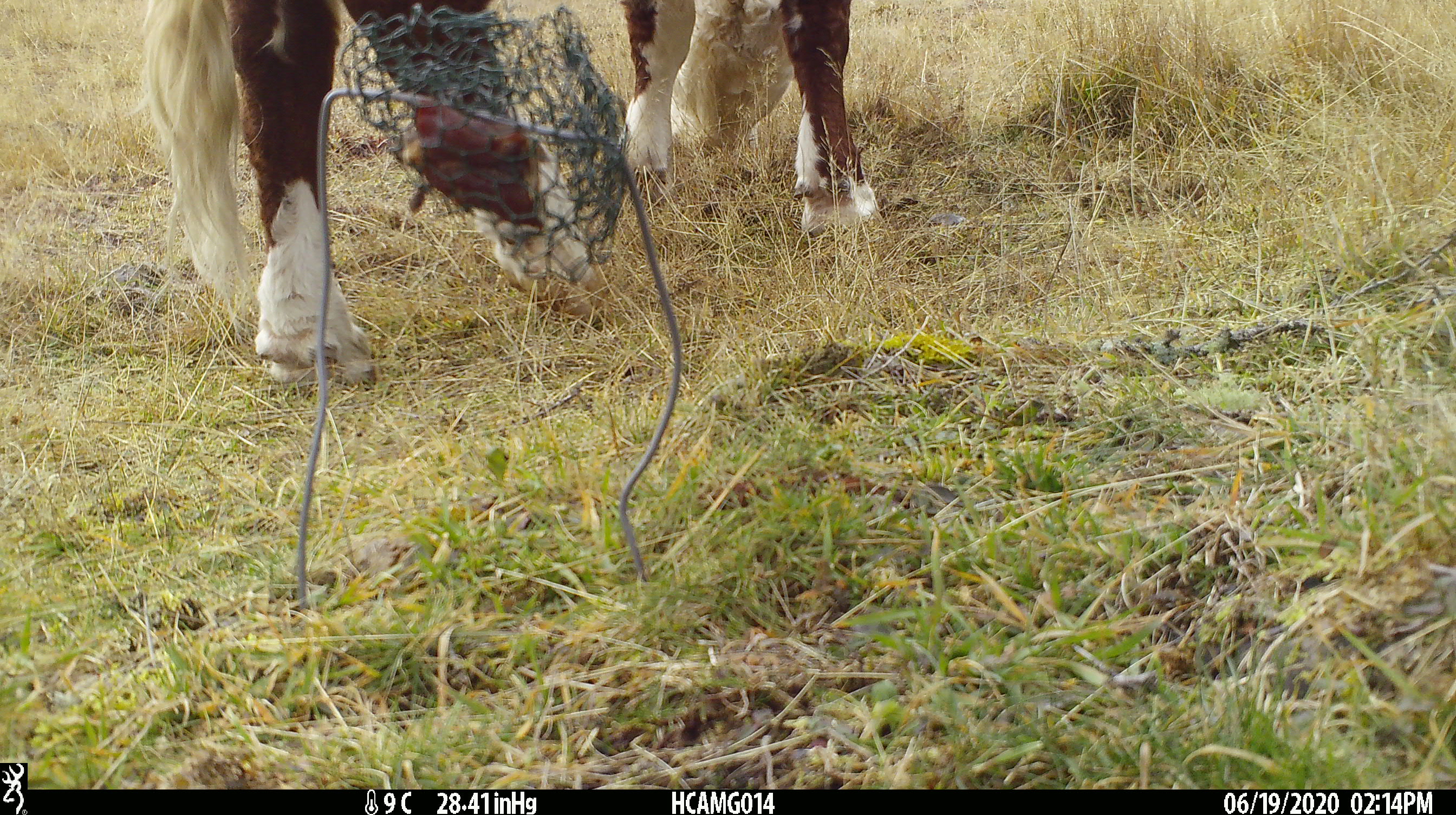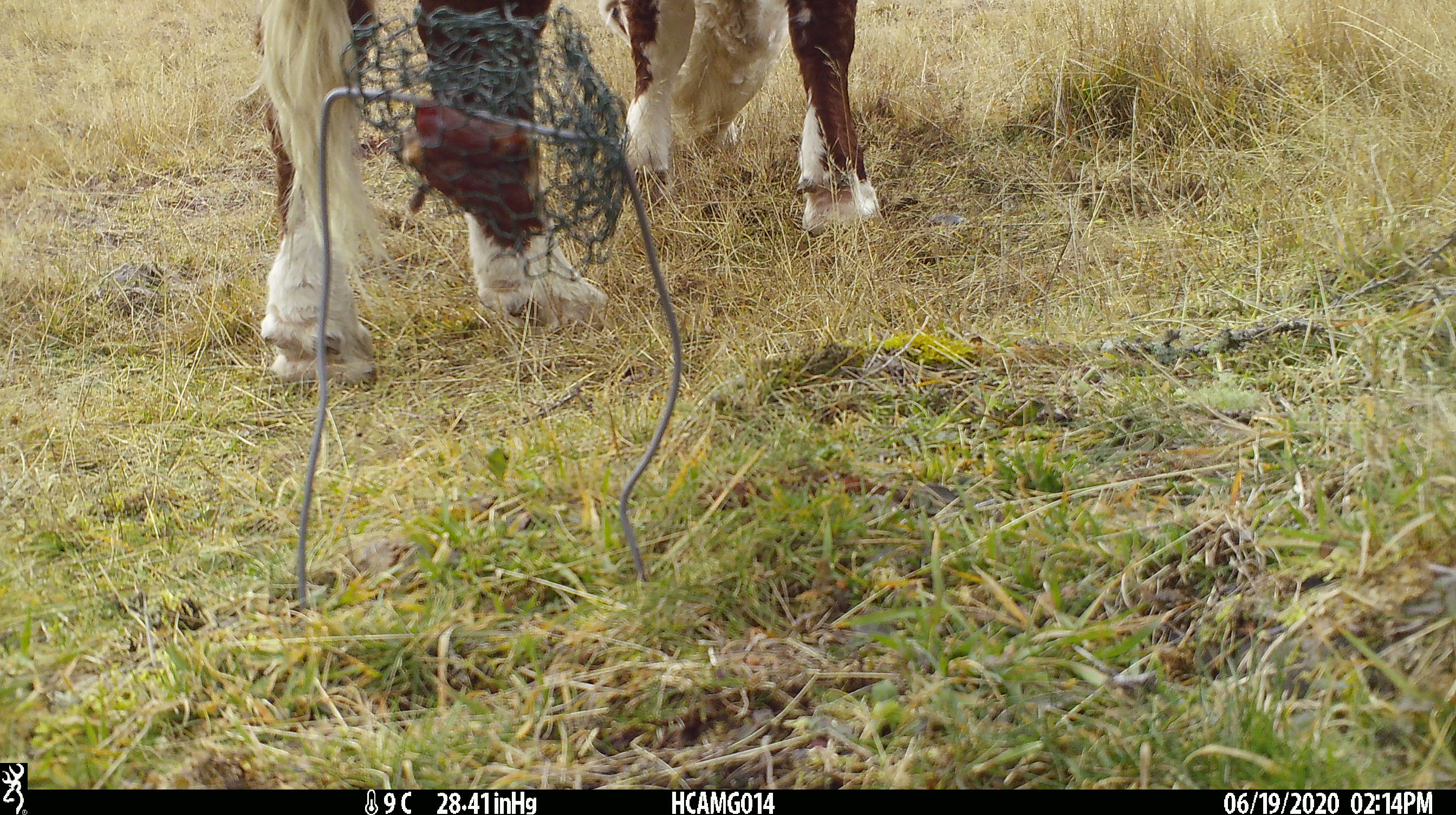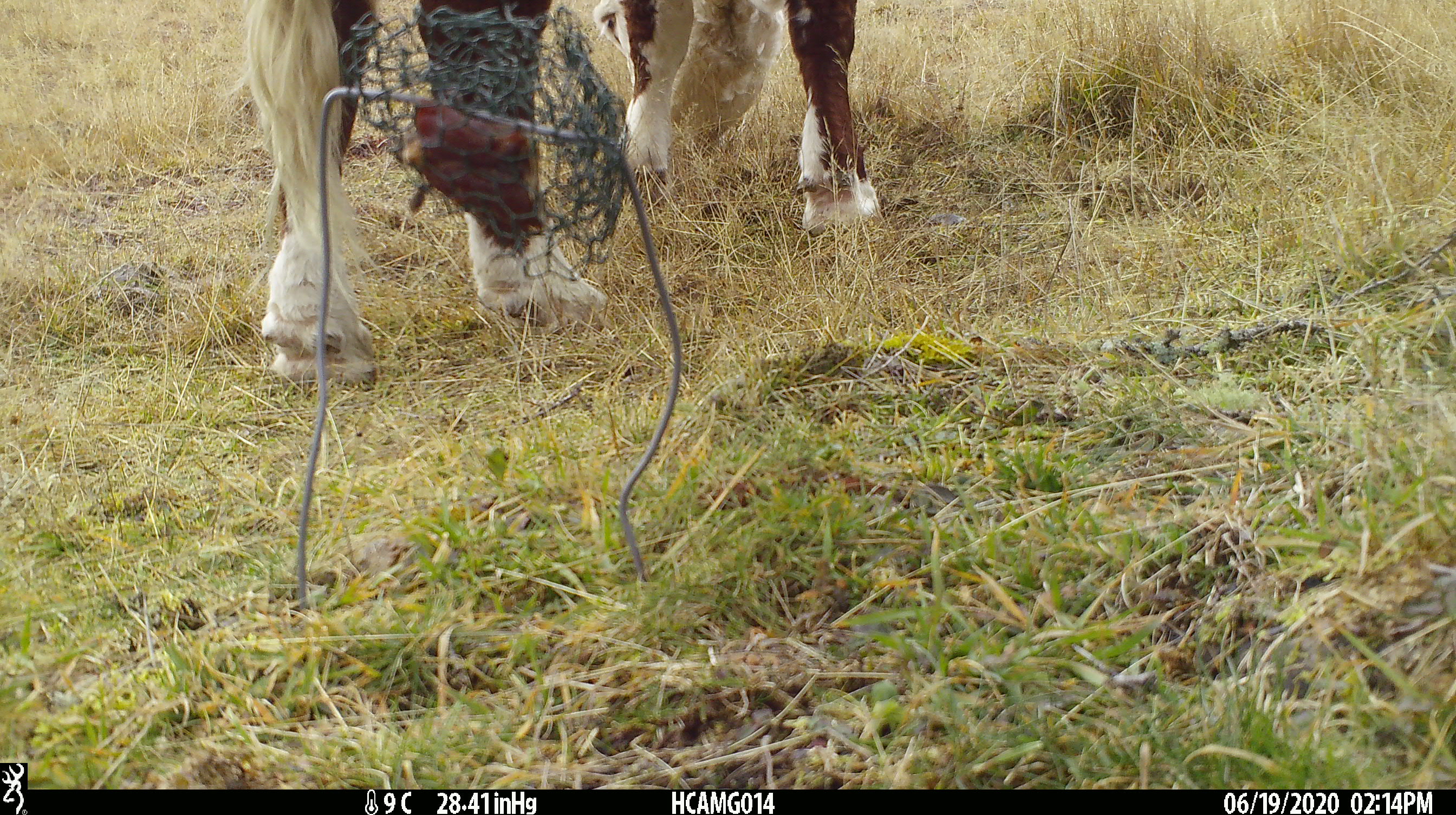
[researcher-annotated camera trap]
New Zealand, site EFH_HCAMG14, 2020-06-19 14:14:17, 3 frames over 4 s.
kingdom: Animalia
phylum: Chordata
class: Mammalia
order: Artiodactyla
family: Bovidae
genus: Bos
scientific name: Bos taurus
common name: domestic cow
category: cow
Cow (domestic cow) (Bos taurus).